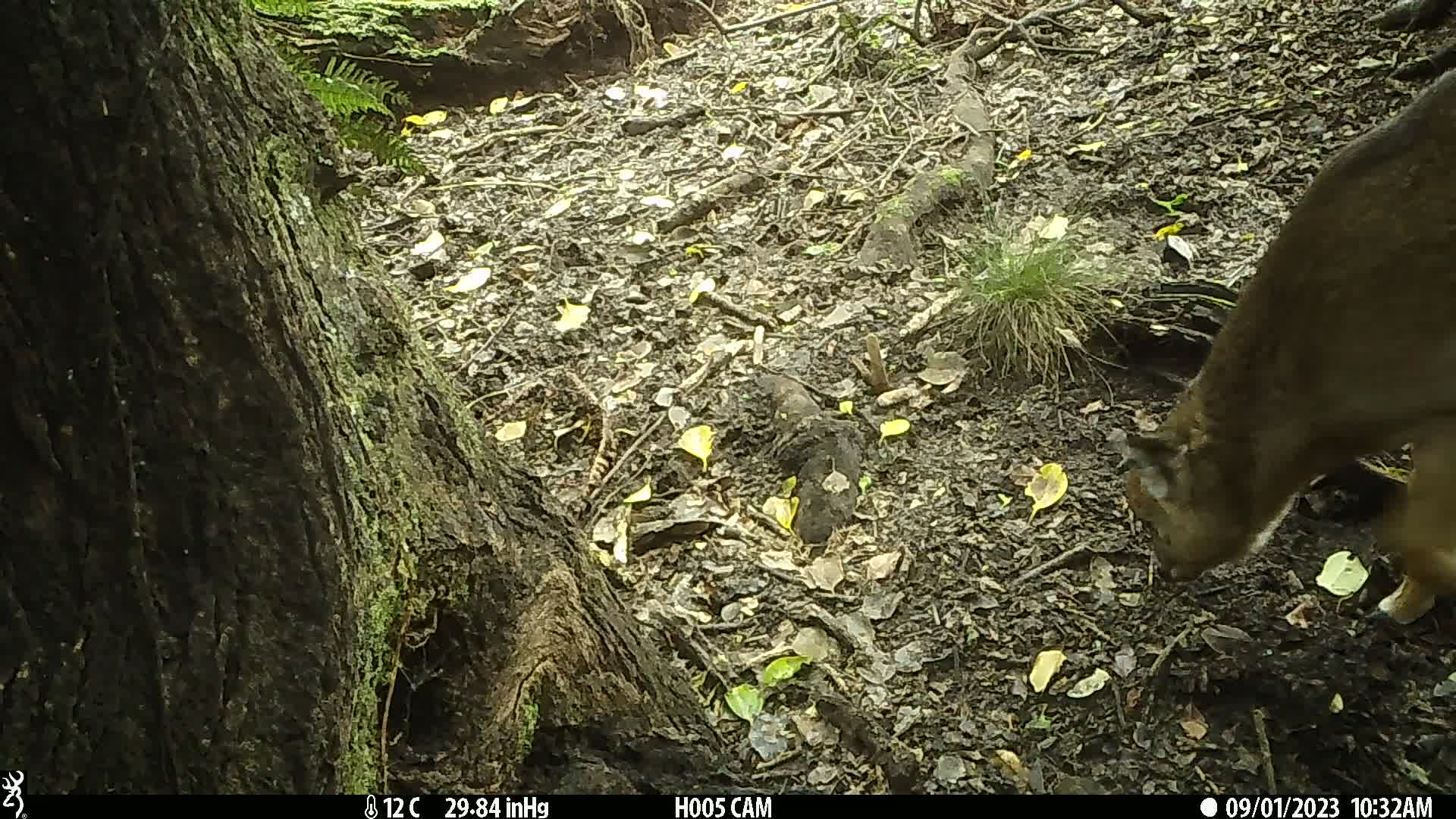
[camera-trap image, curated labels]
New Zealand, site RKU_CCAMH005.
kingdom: Animalia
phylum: Chordata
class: Mammalia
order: Artiodactyla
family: Cervidae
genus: Odocoileus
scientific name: Odocoileus virginianus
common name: white-tailed deer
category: white tailed deer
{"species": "white tailed deer (white-tailed deer) (Odocoileus virginianus)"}